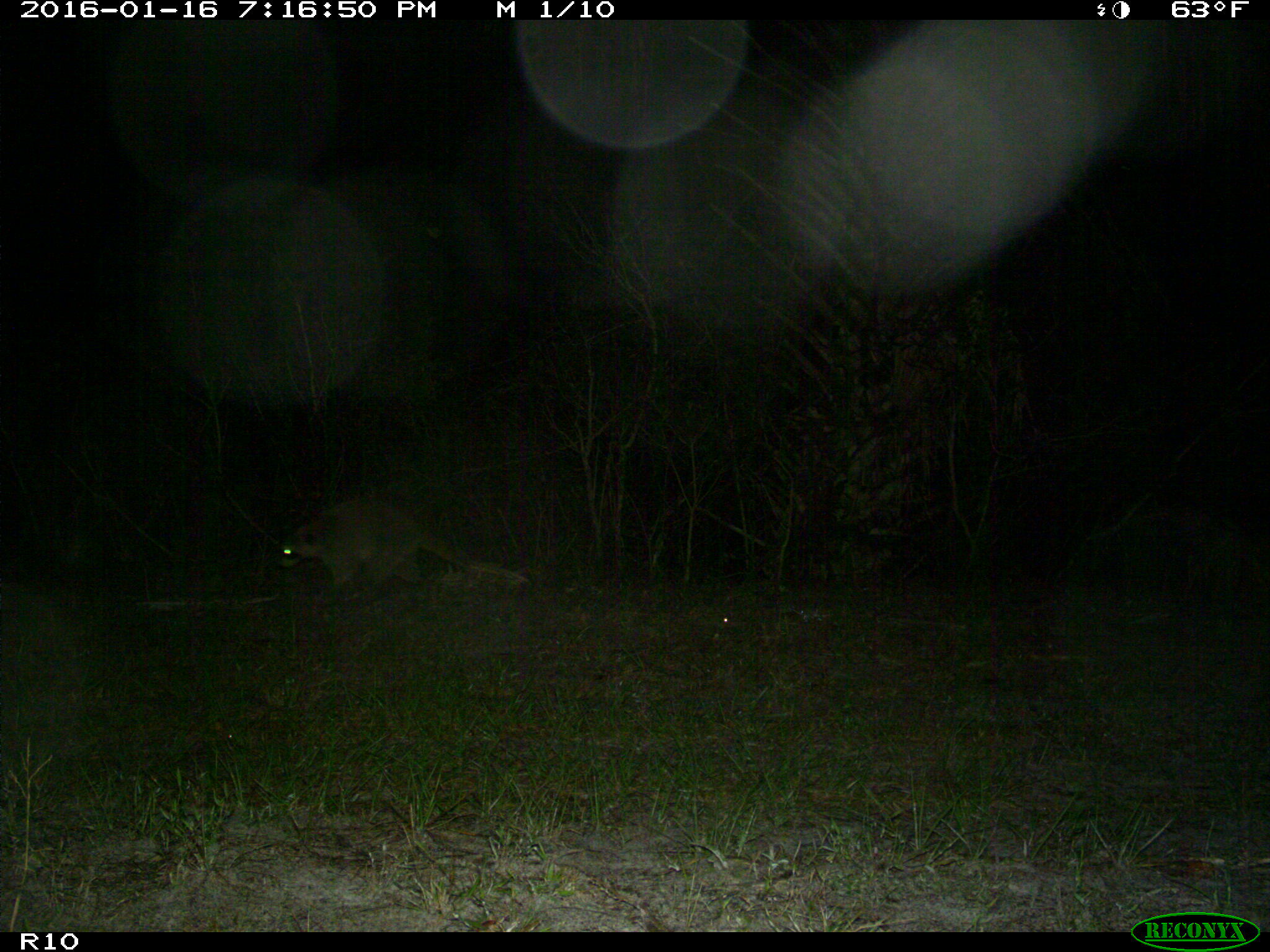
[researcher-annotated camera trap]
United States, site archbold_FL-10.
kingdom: Animalia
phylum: Chordata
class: Mammalia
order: Carnivora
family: Procyonidae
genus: Procyon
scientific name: Procyon lotor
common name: common raccoon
Procyon lotor (common raccoon).